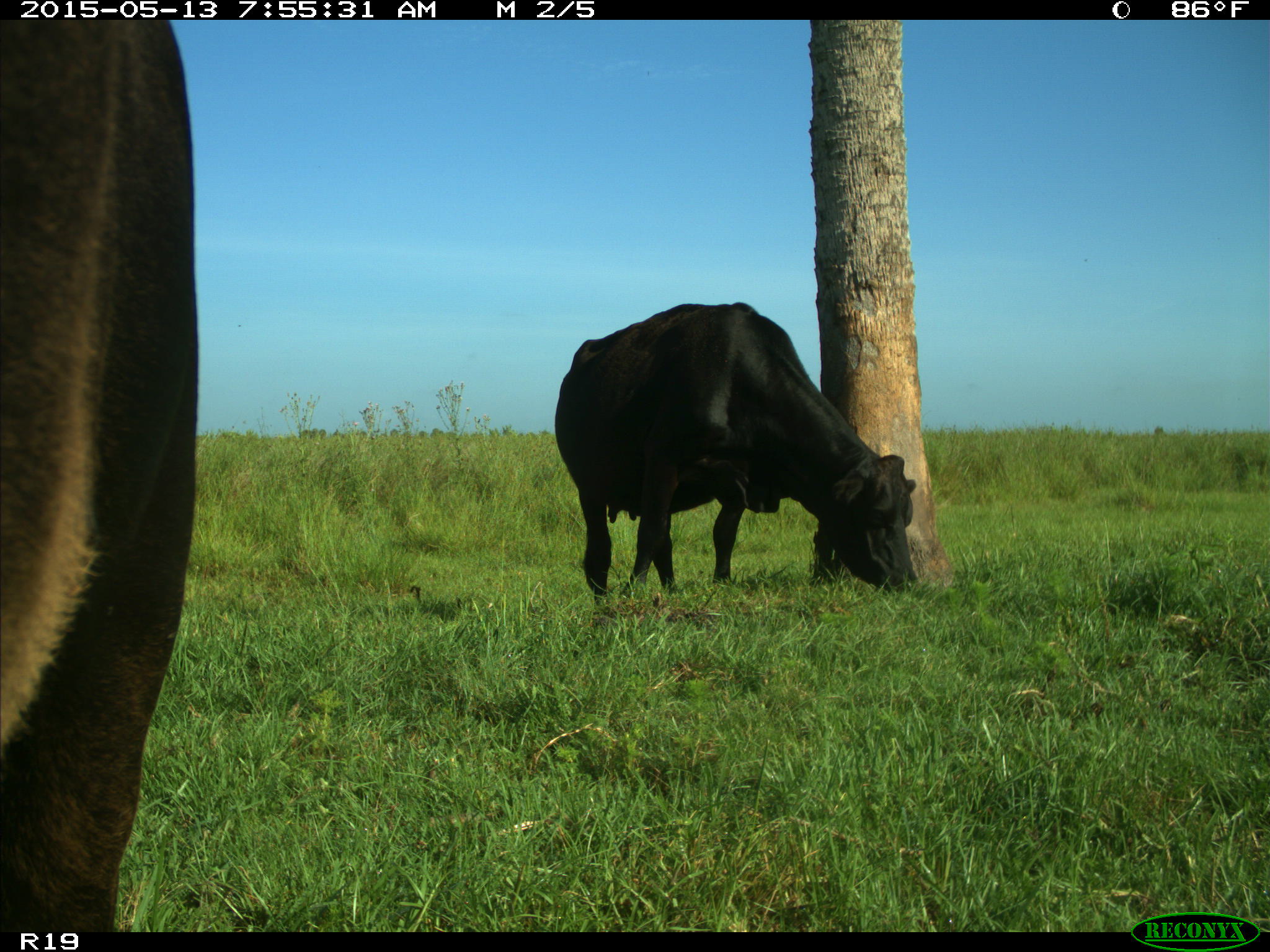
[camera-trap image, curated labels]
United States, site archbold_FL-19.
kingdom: Animalia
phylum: Chordata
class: Mammalia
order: Artiodactyla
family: Bovidae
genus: Bos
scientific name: Bos taurus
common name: domestic cow